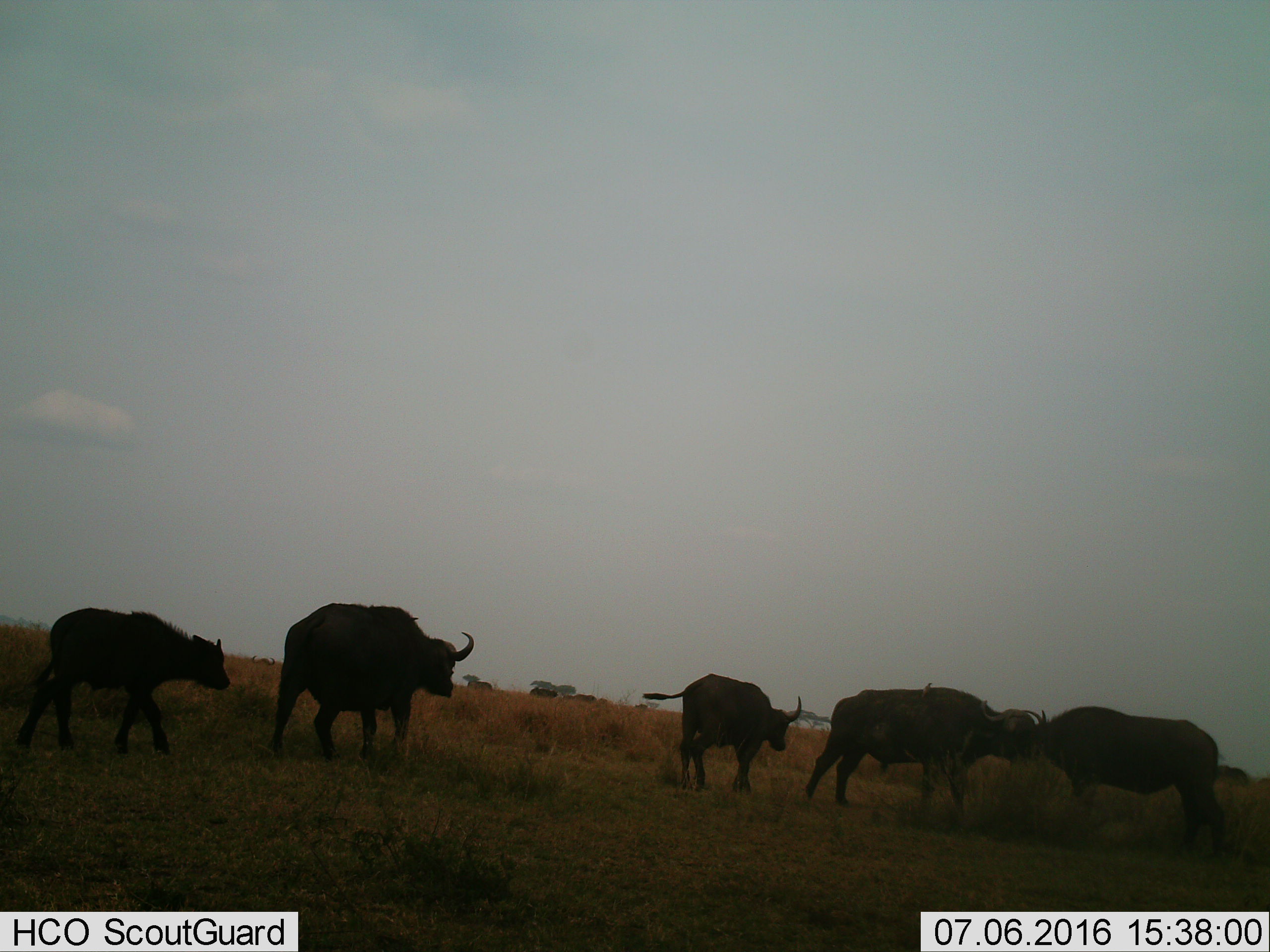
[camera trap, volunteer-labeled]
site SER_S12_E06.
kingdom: Animalia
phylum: Chordata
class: Mammalia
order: Artiodactyla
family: Bovidae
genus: Syncerus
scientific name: Syncerus caffer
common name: african buffalo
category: buffalo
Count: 10.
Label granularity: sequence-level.